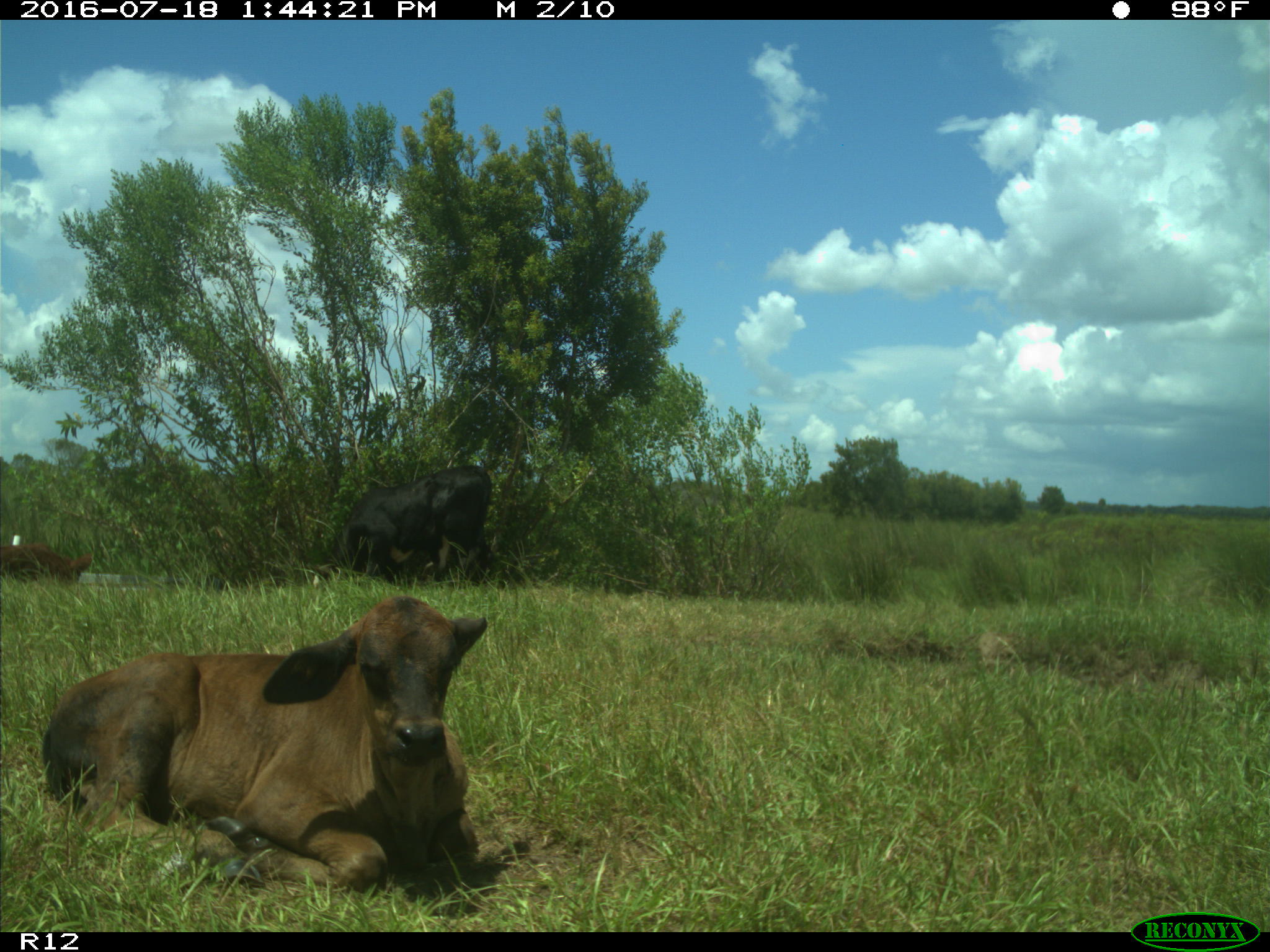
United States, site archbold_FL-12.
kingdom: Animalia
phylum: Chordata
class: Mammalia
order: Artiodactyla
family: Bovidae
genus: Bos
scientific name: Bos taurus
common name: domestic cow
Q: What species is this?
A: Bos taurus (domestic cow).